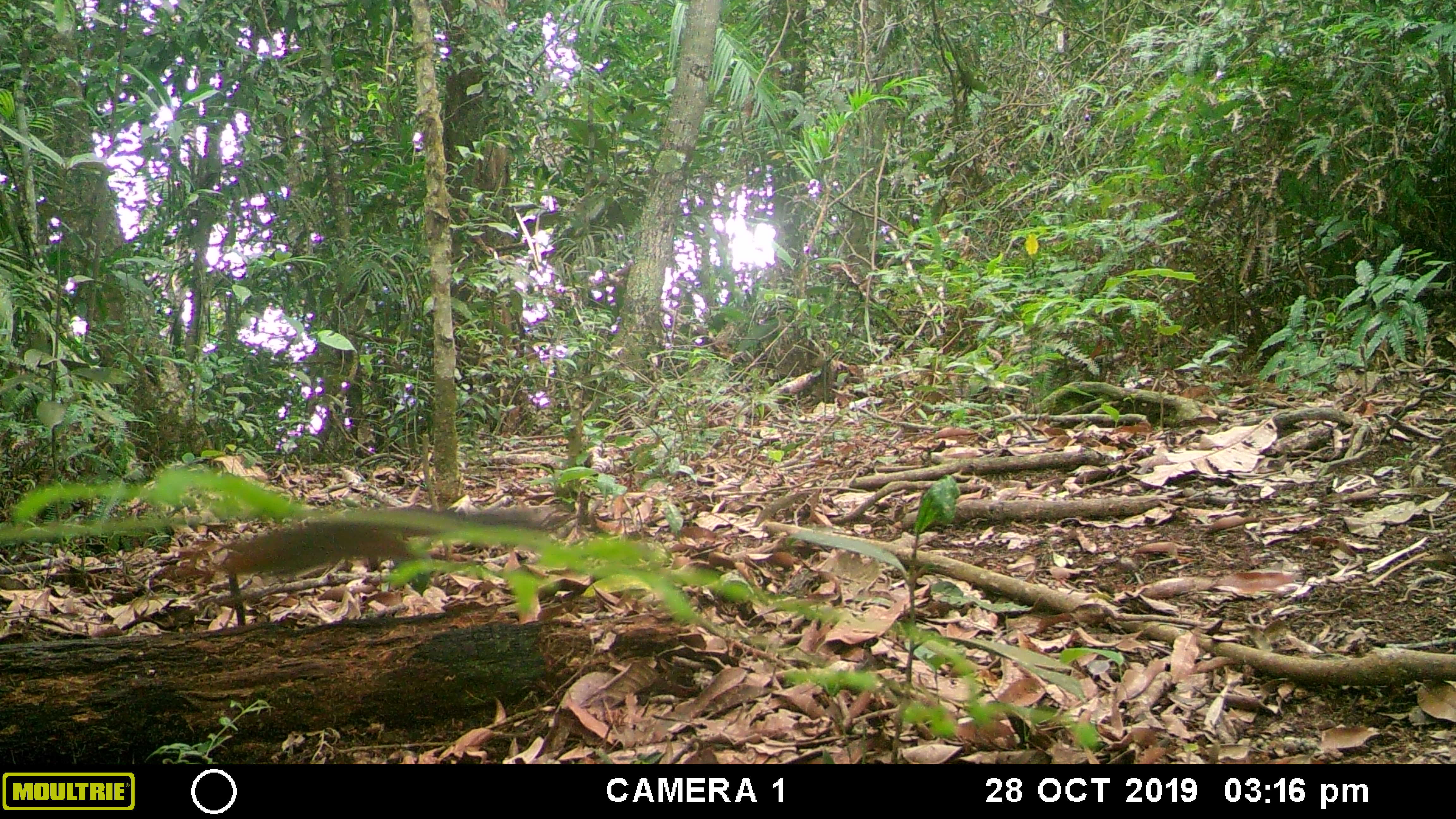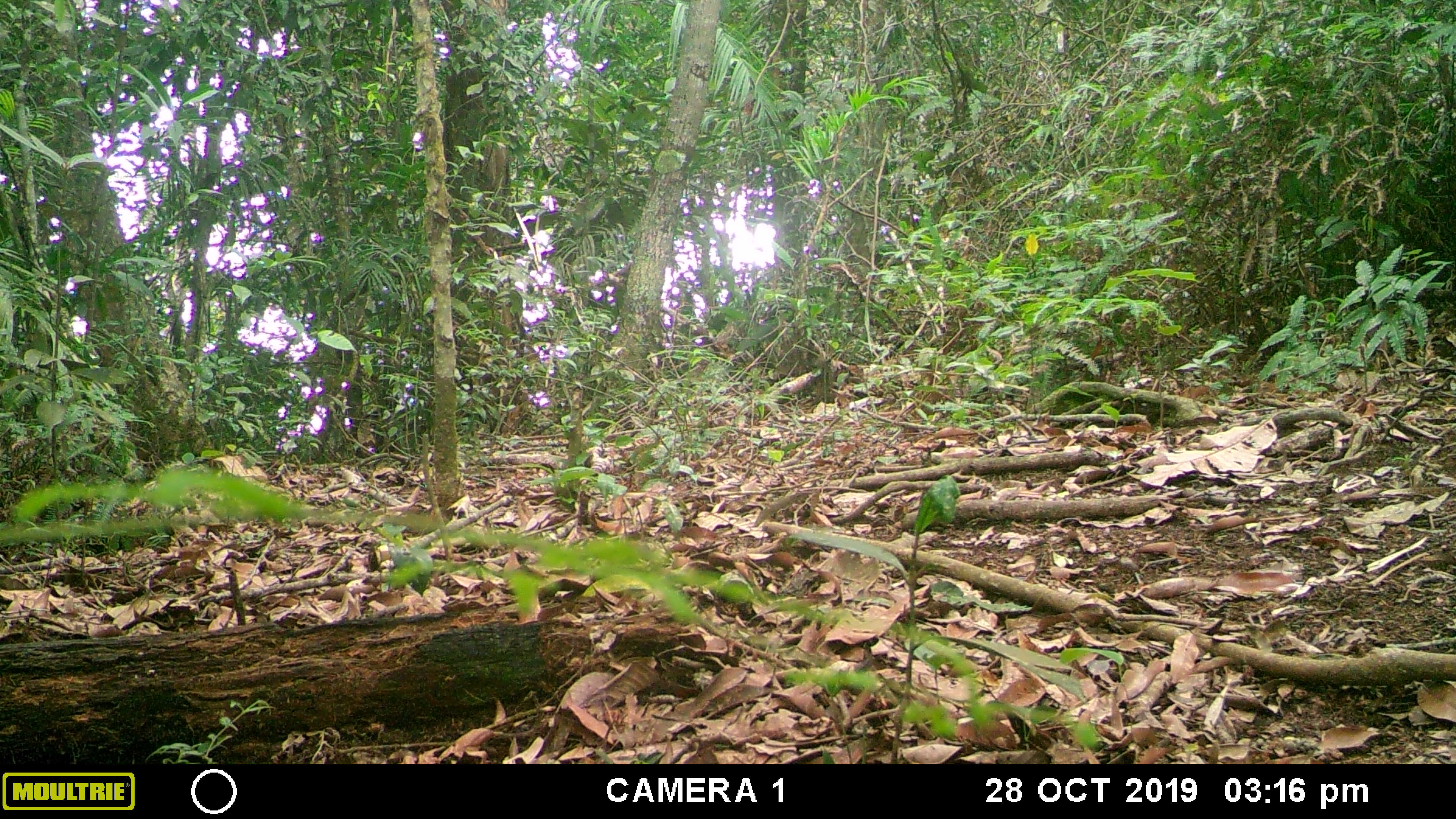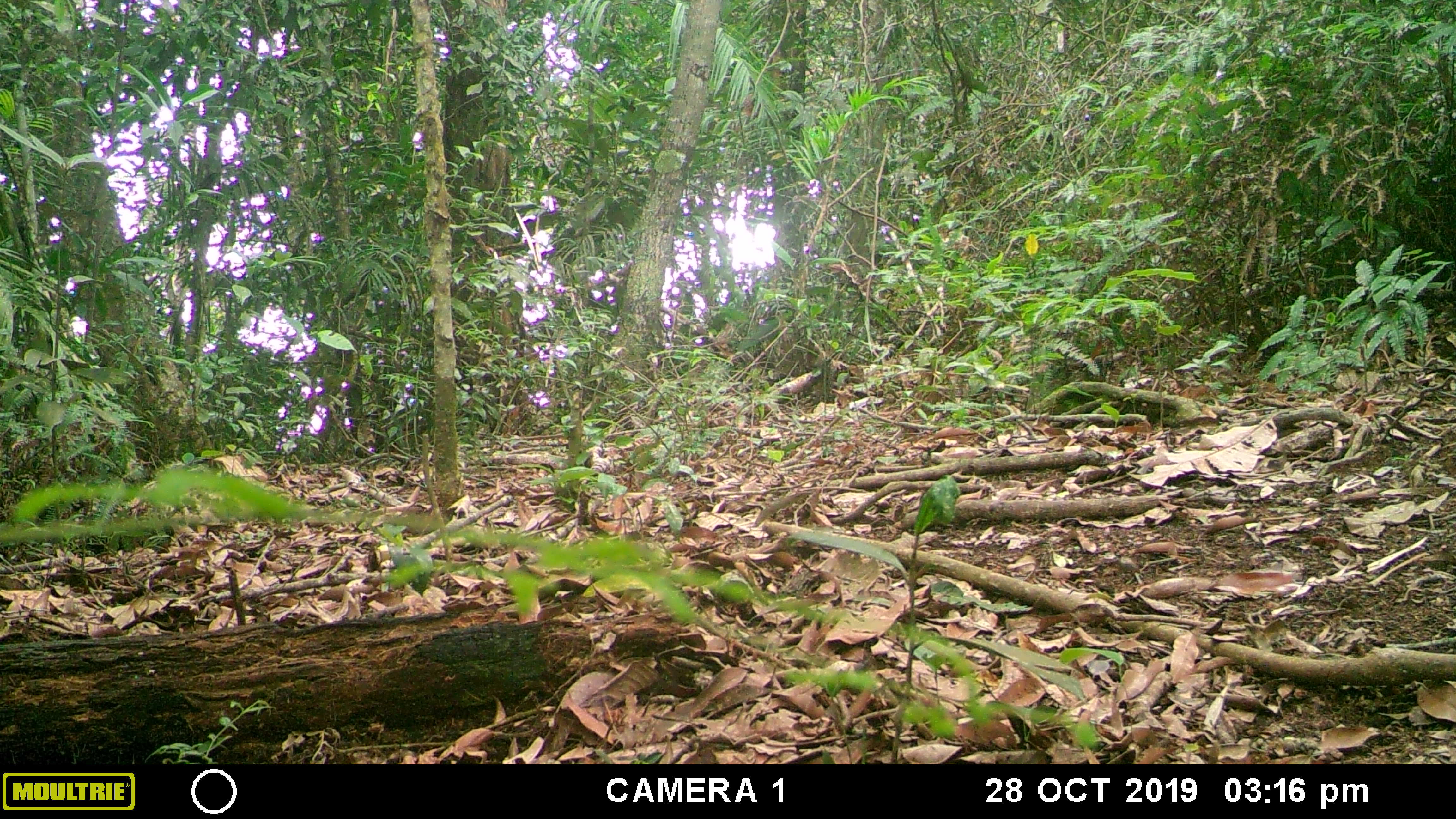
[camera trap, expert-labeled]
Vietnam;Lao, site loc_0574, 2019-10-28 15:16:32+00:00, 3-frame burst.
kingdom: Animalia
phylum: Chordata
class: Mammalia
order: Rodentia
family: Sciuridae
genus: Dremomys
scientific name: Dremomys rufigenis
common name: red-cheeked squirrel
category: red cheeked squirrel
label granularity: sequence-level